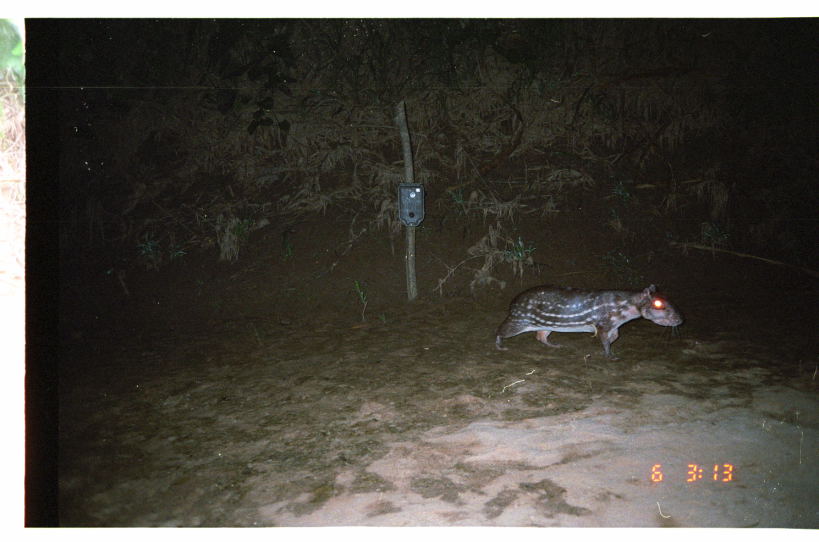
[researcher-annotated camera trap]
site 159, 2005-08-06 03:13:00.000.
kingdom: Animalia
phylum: Chordata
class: Mammalia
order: Rodentia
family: Cuniculidae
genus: Cuniculus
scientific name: Cuniculus paca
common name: spotted paca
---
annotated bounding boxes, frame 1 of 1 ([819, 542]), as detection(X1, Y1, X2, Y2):
cuniculus paca: detection(493, 282, 682, 360)